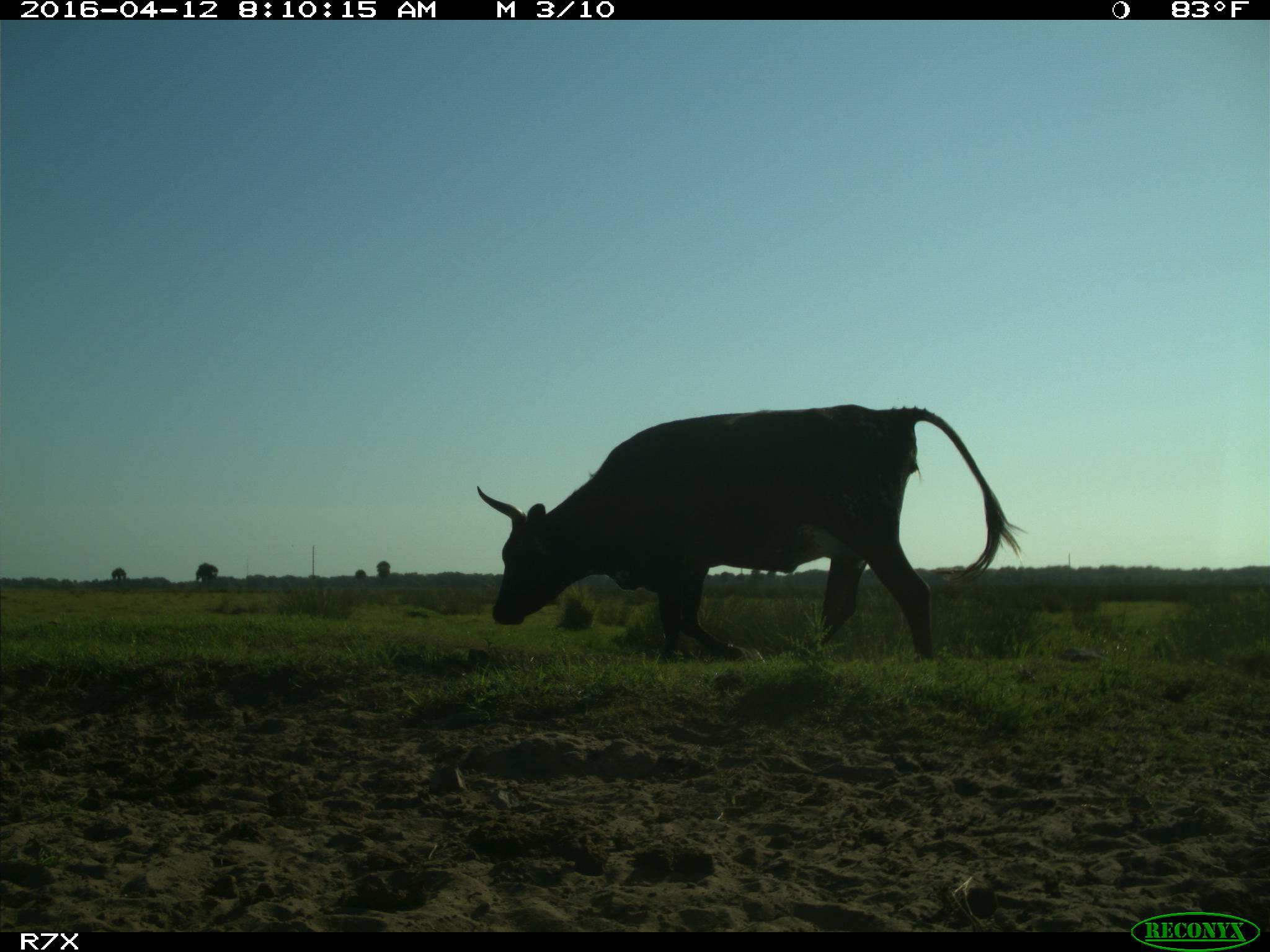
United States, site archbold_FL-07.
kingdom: Animalia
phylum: Chordata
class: Mammalia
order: Artiodactyla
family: Bovidae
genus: Bos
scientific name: Bos taurus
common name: domestic cow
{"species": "Bos taurus (domestic cow)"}